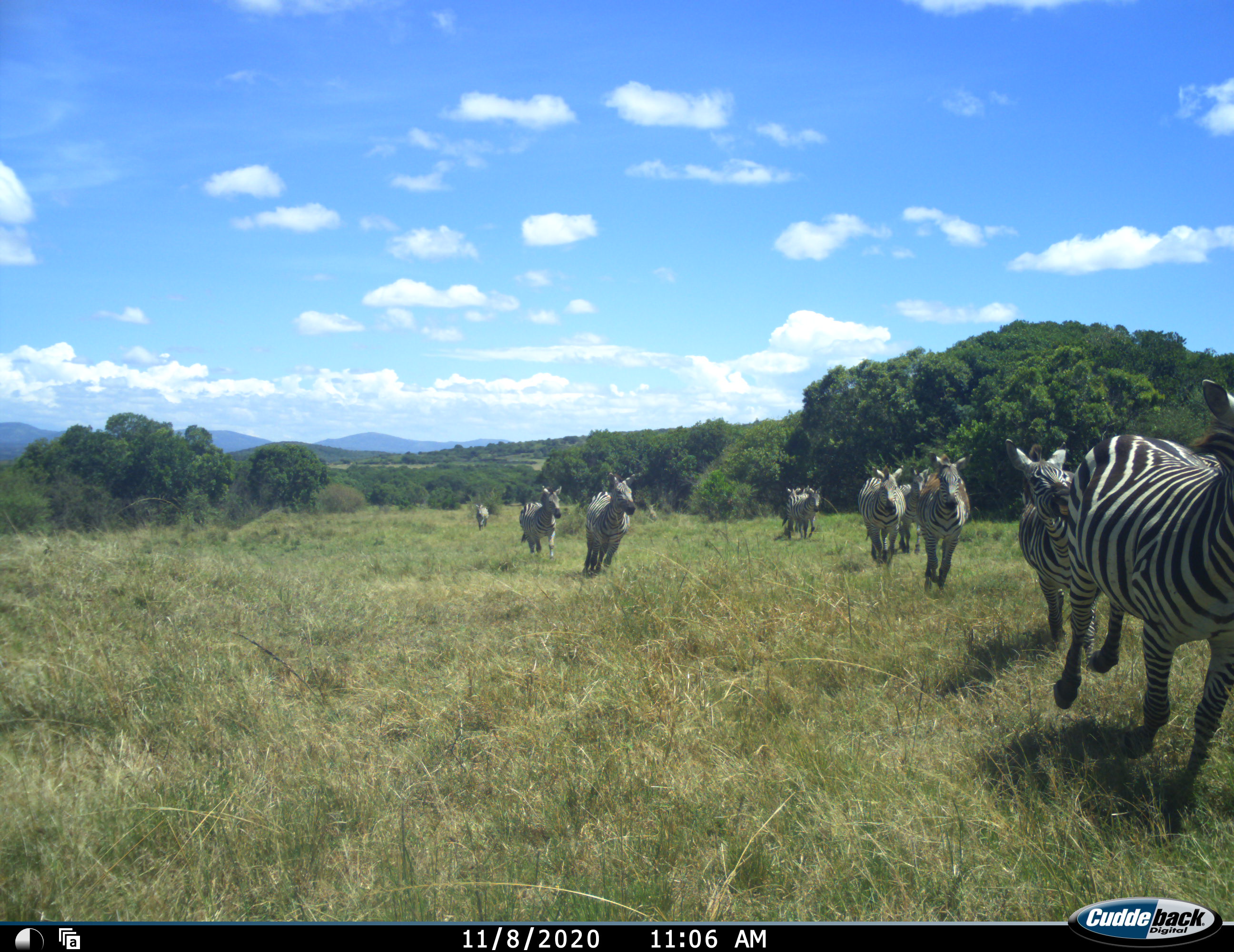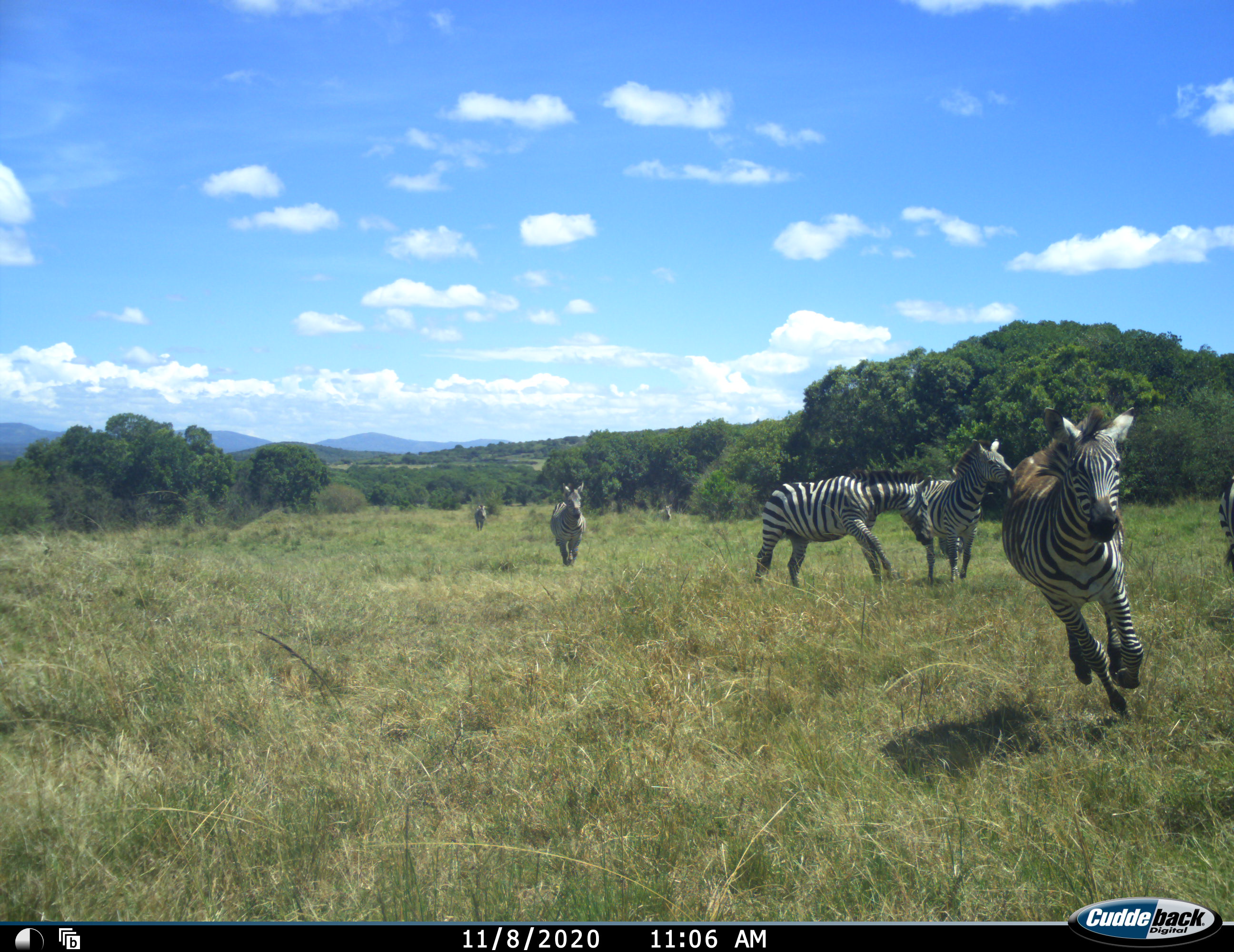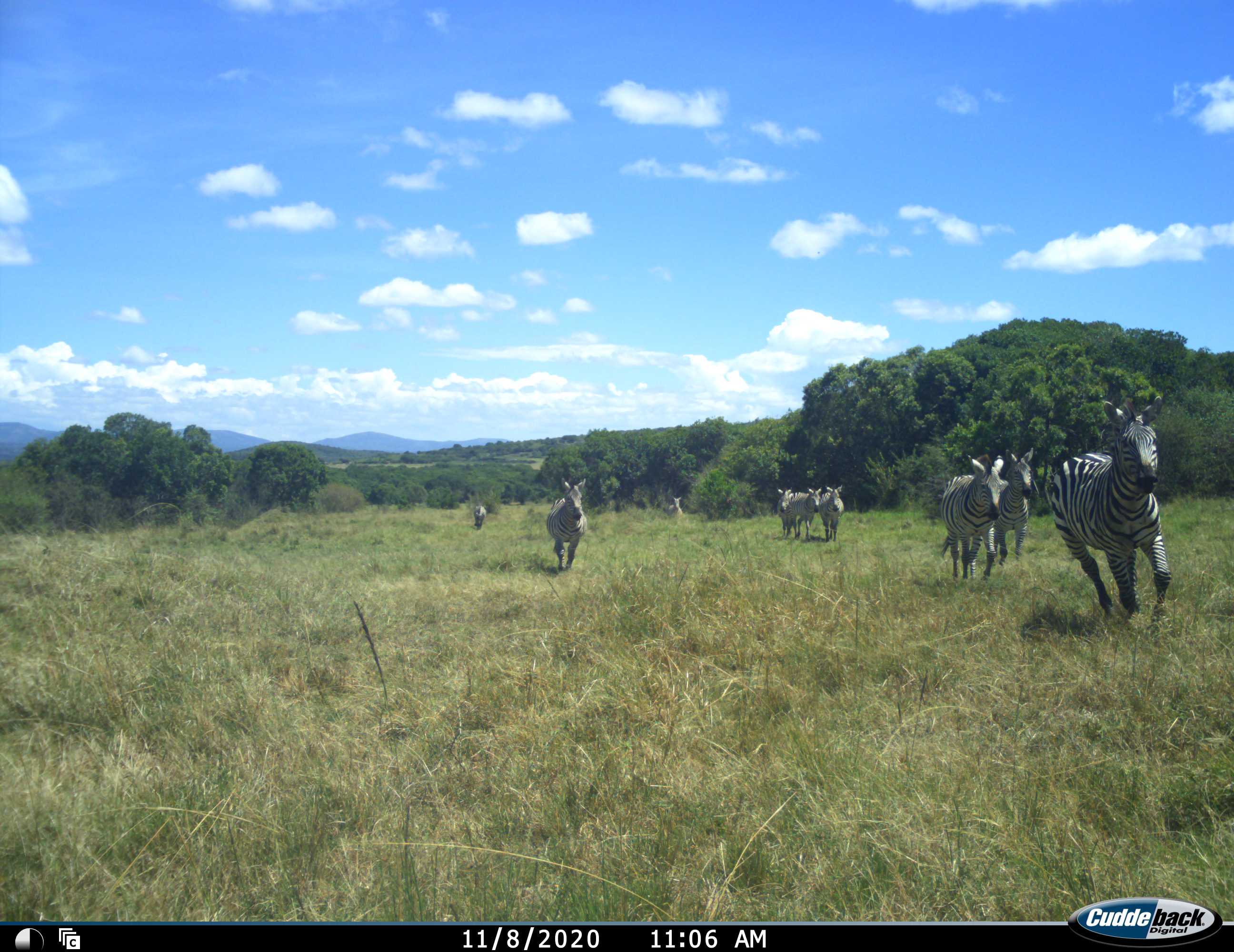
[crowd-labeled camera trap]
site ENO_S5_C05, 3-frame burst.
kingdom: Animalia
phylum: Chordata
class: Mammalia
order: Perissodactyla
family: Equidae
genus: Equus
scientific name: Equus quagga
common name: plains zebra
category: zebraplains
Zebraplains (plains zebra) (Equus quagga), count 11-50. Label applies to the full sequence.